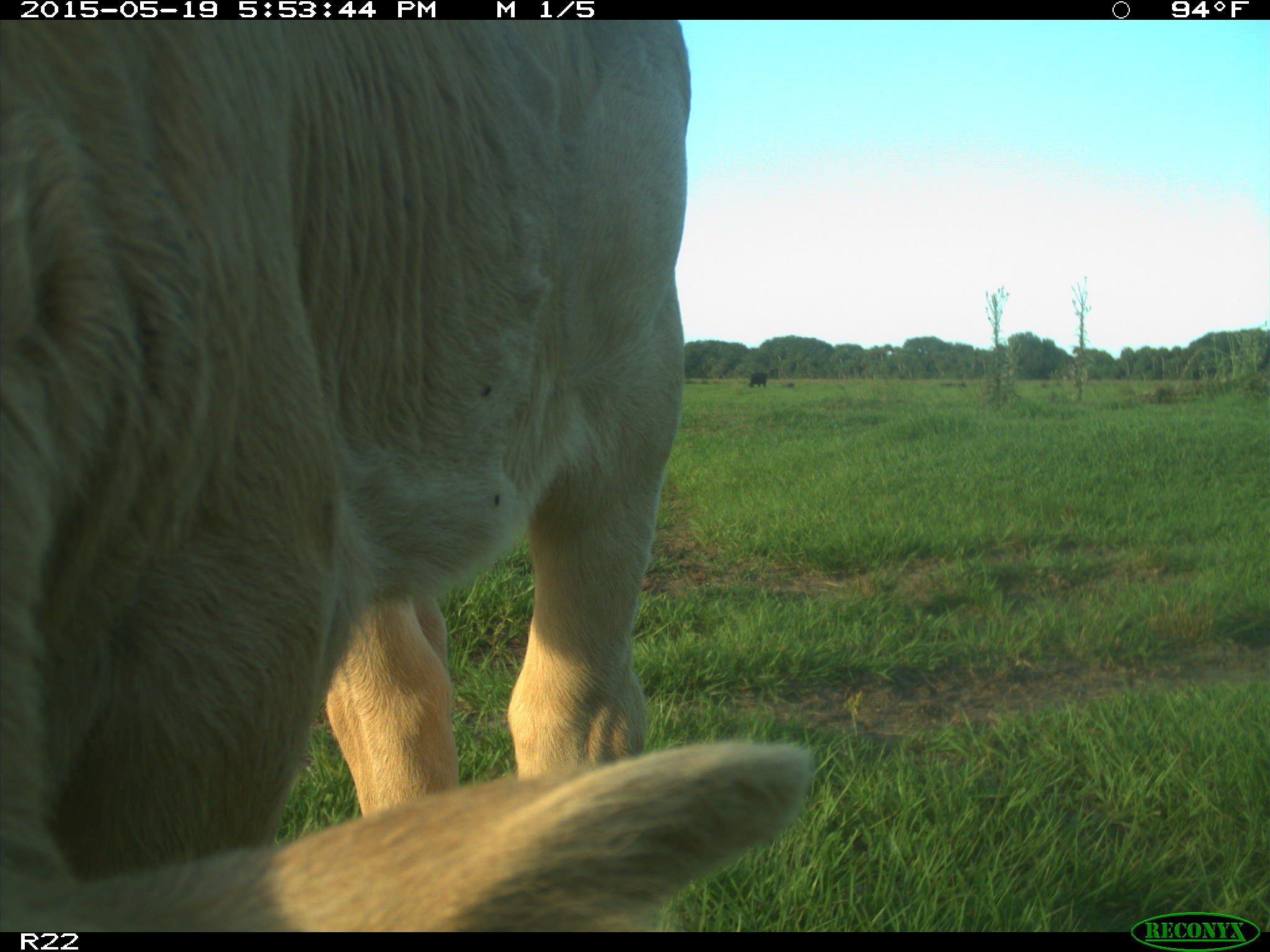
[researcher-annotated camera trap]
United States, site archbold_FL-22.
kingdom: Animalia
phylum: Chordata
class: Mammalia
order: Artiodactyla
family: Bovidae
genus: Bos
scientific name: Bos taurus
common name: domestic cow